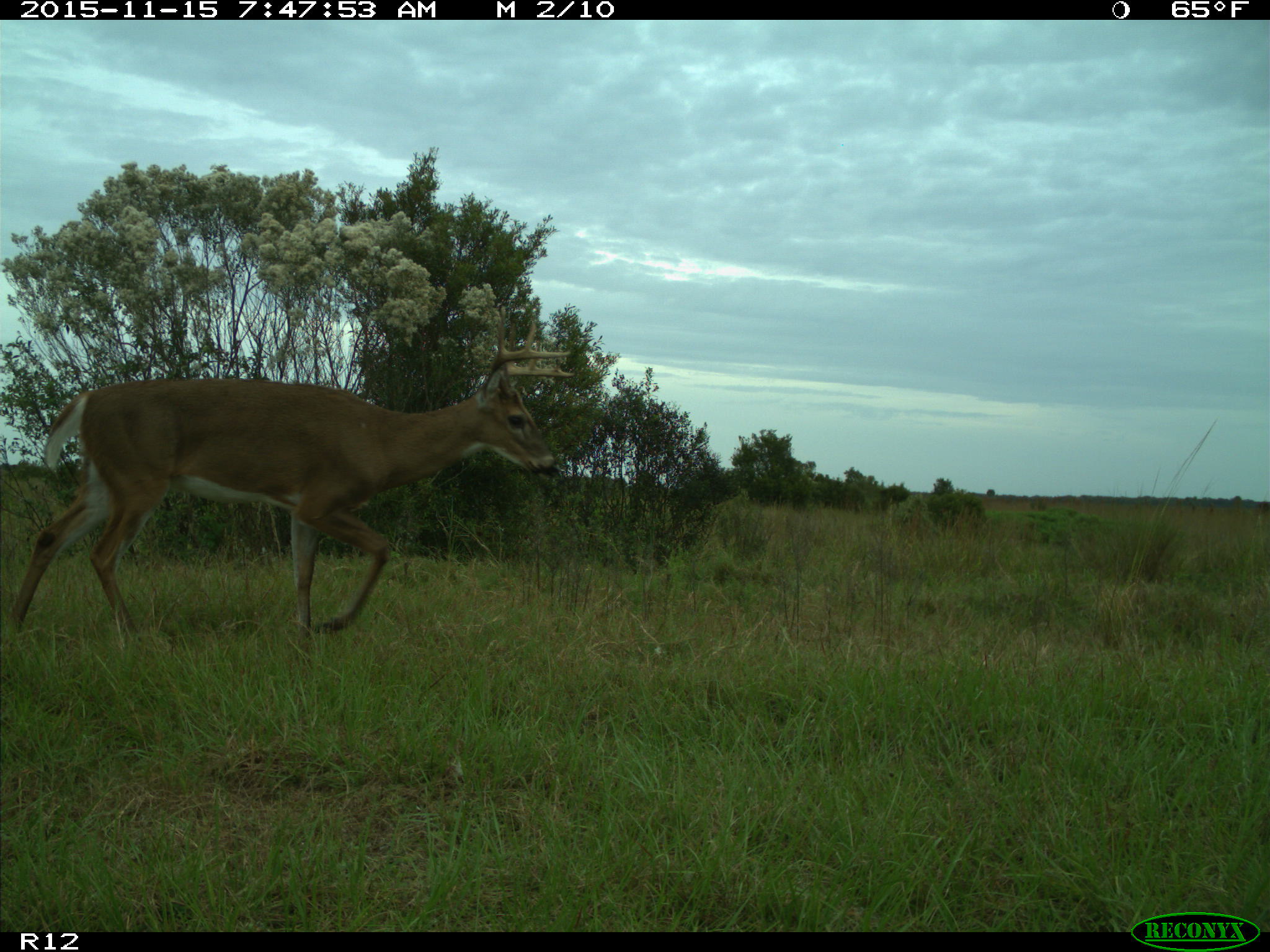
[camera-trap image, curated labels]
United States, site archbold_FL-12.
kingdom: Animalia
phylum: Chordata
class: Mammalia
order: Artiodactyla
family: Cervidae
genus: Odocoileus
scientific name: Odocoileus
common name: deer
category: unidentified deer